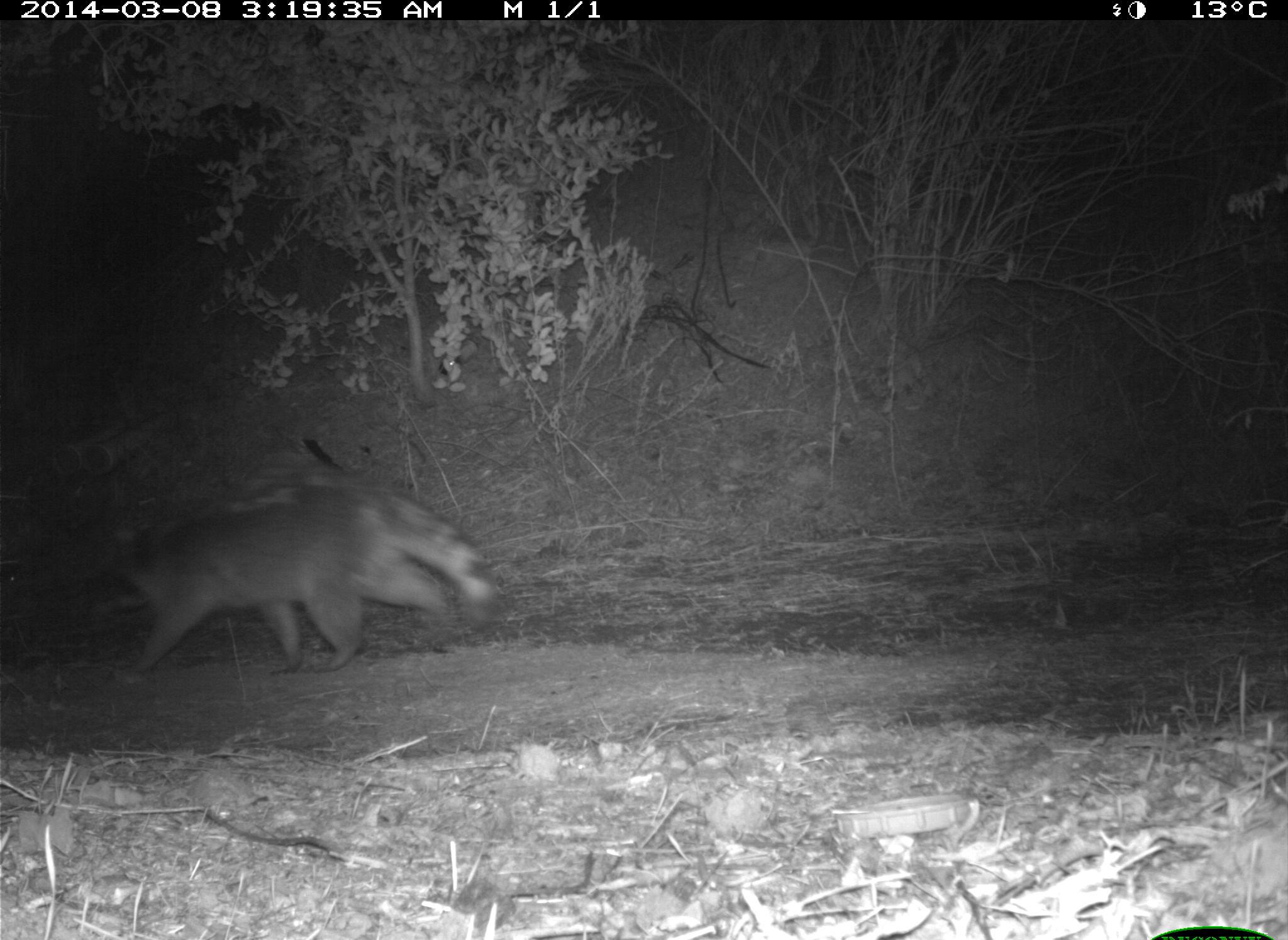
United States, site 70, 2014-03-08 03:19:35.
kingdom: Animalia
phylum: Chordata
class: Mammalia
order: Carnivora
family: Procyonidae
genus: Procyon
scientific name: Procyon lotor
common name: raccoon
Raccoon (Procyon lotor).